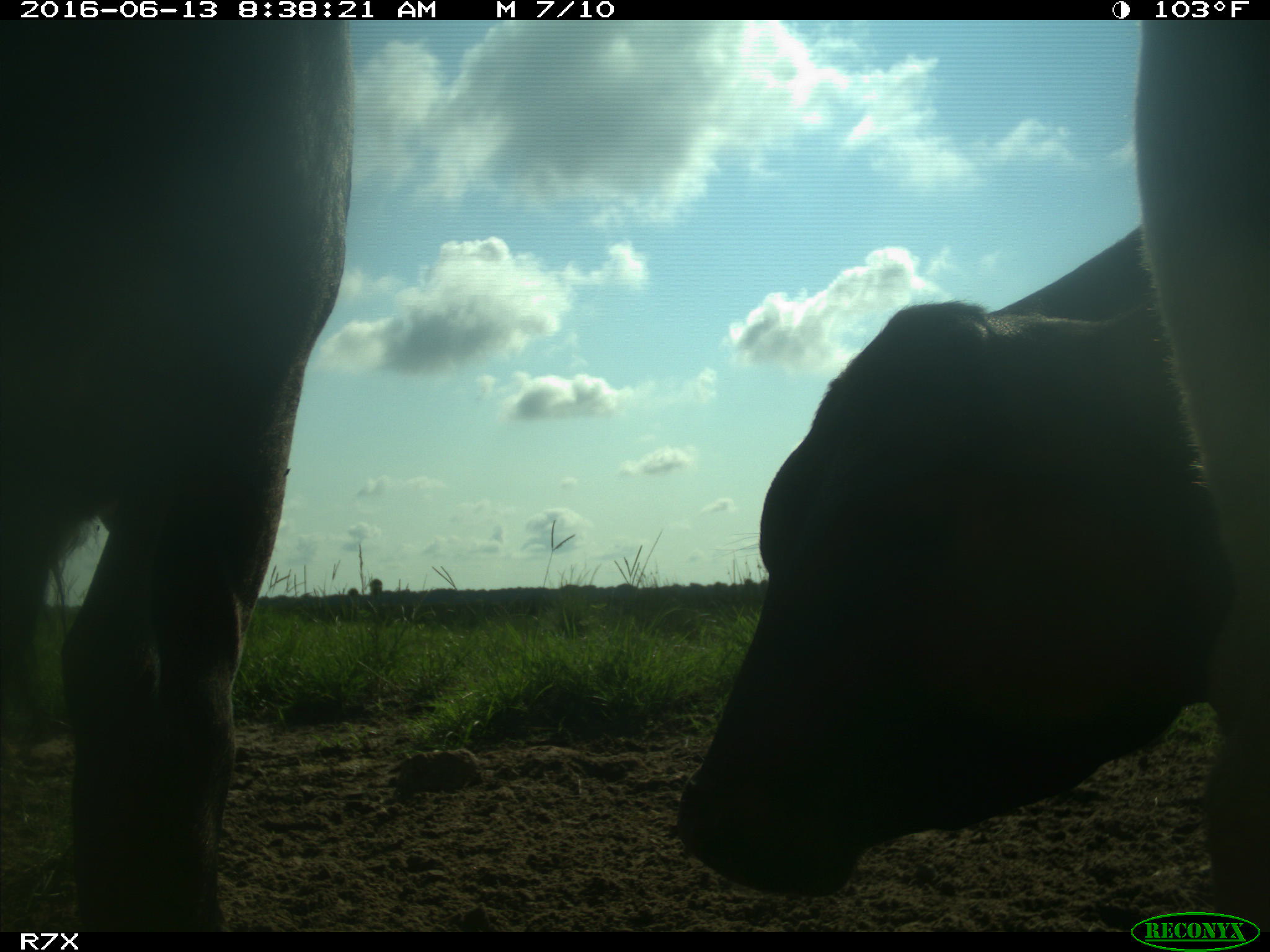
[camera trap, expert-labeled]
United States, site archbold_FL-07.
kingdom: Animalia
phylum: Chordata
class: Mammalia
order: Artiodactyla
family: Bovidae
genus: Bos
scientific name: Bos taurus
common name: domestic cow